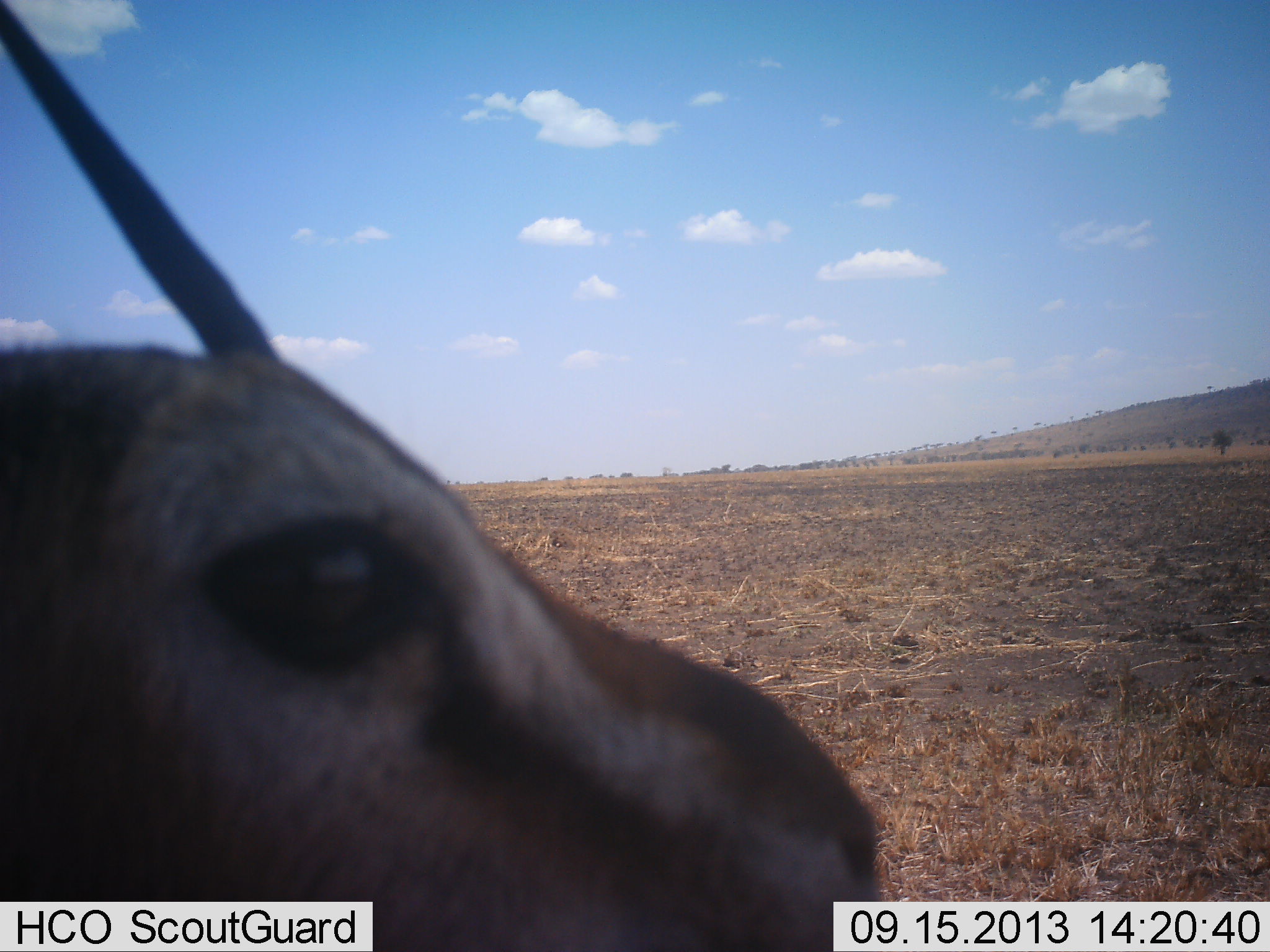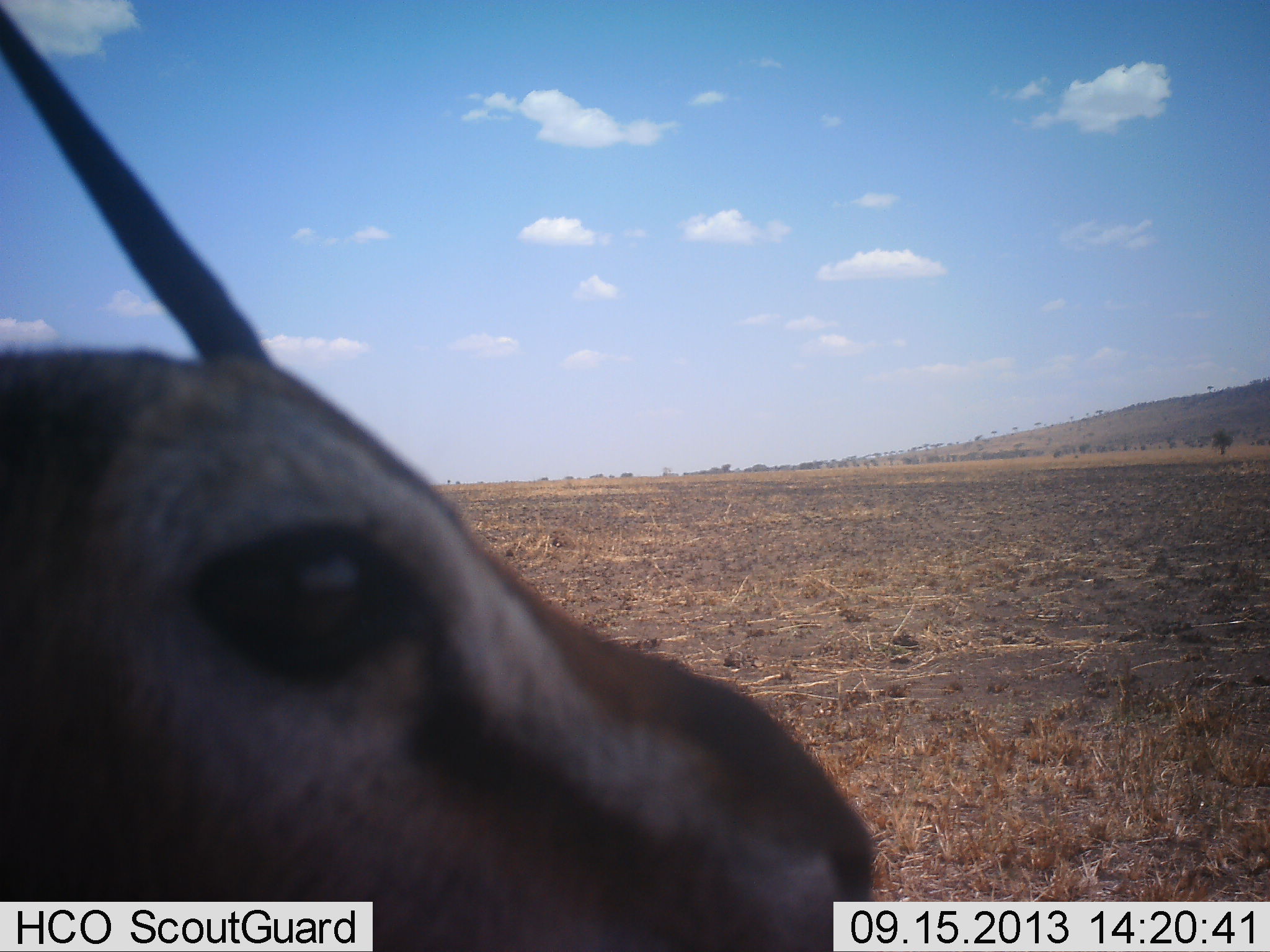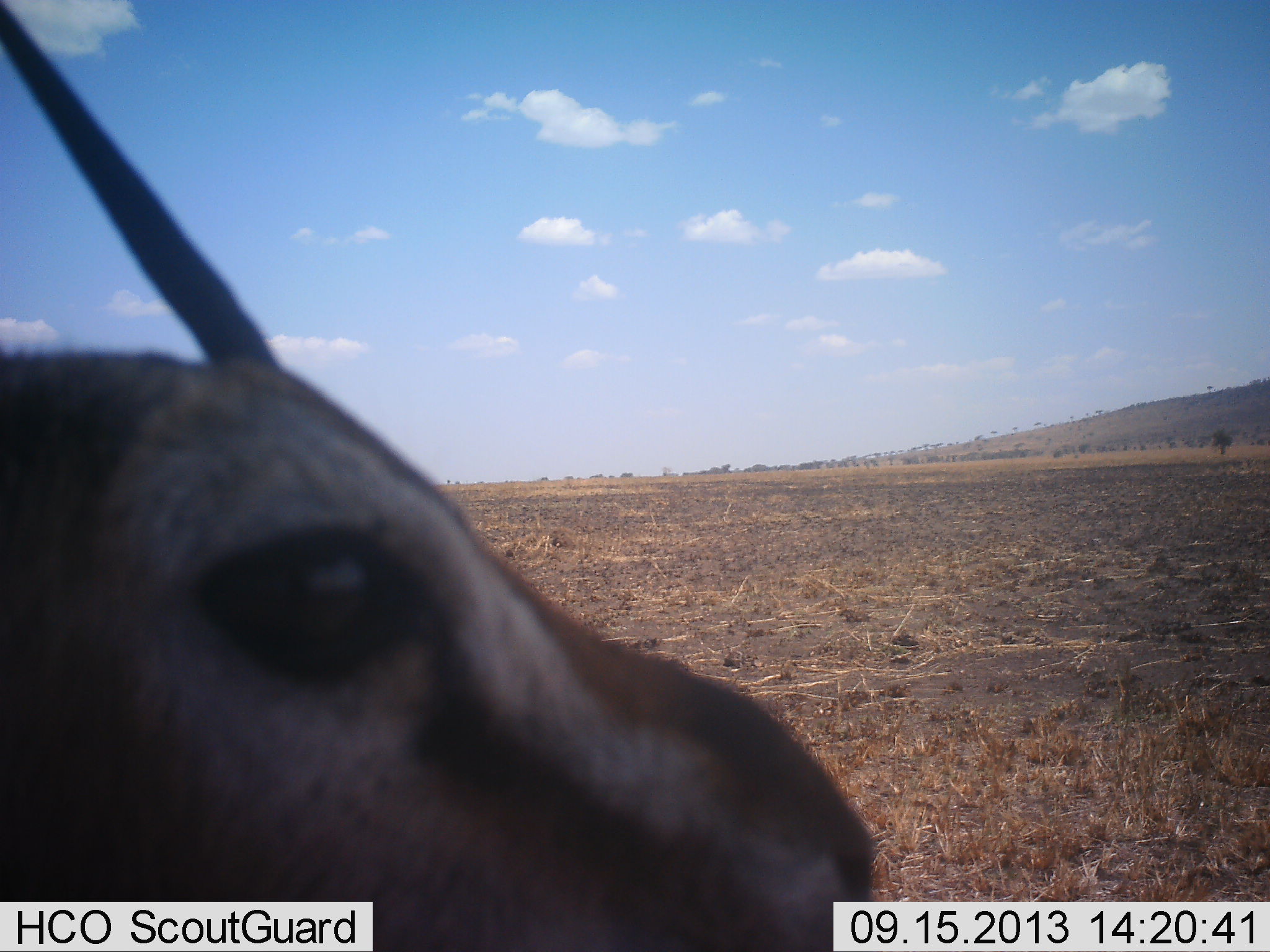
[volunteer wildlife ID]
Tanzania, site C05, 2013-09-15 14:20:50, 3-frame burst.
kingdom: Animalia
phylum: Chordata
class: Mammalia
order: Artiodactyla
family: Bovidae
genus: Eudorcas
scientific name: Eudorcas thomsonii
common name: thomson's gazelle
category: gazellethomsons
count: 1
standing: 93%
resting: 0%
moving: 4%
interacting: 4%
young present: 0%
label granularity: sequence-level